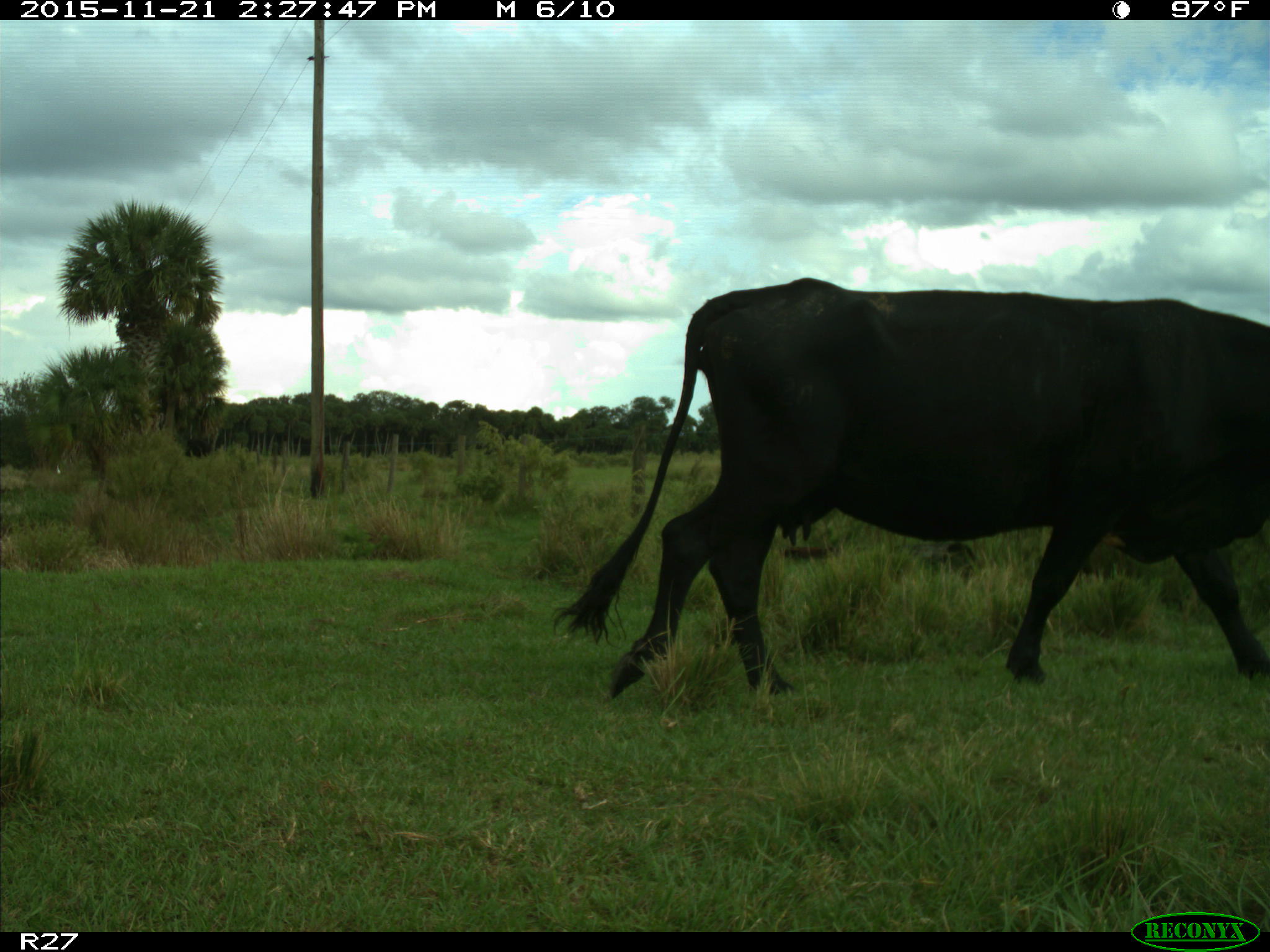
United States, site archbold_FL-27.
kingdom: Animalia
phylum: Chordata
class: Mammalia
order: Artiodactyla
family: Bovidae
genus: Bos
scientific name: Bos taurus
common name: domestic cow